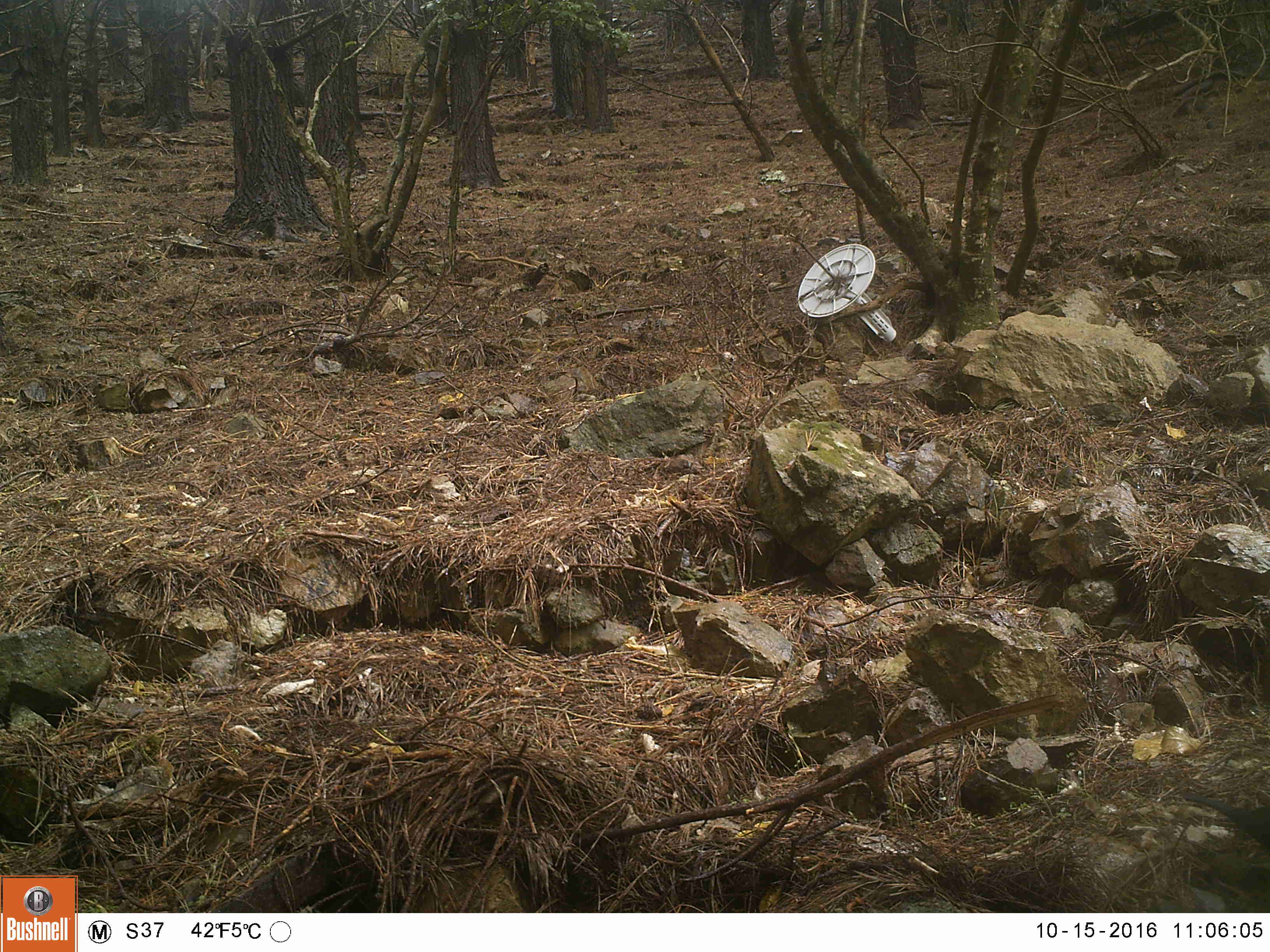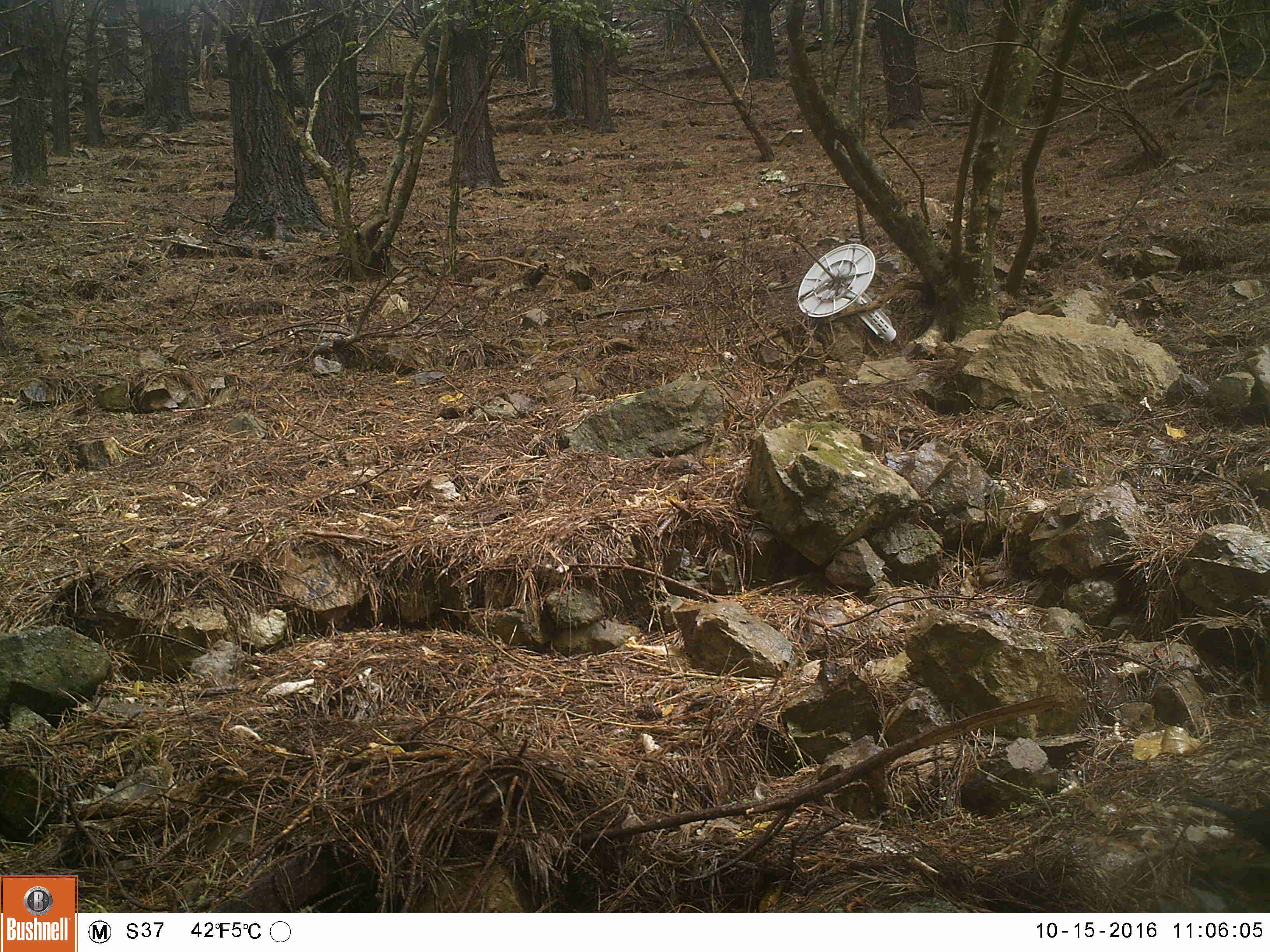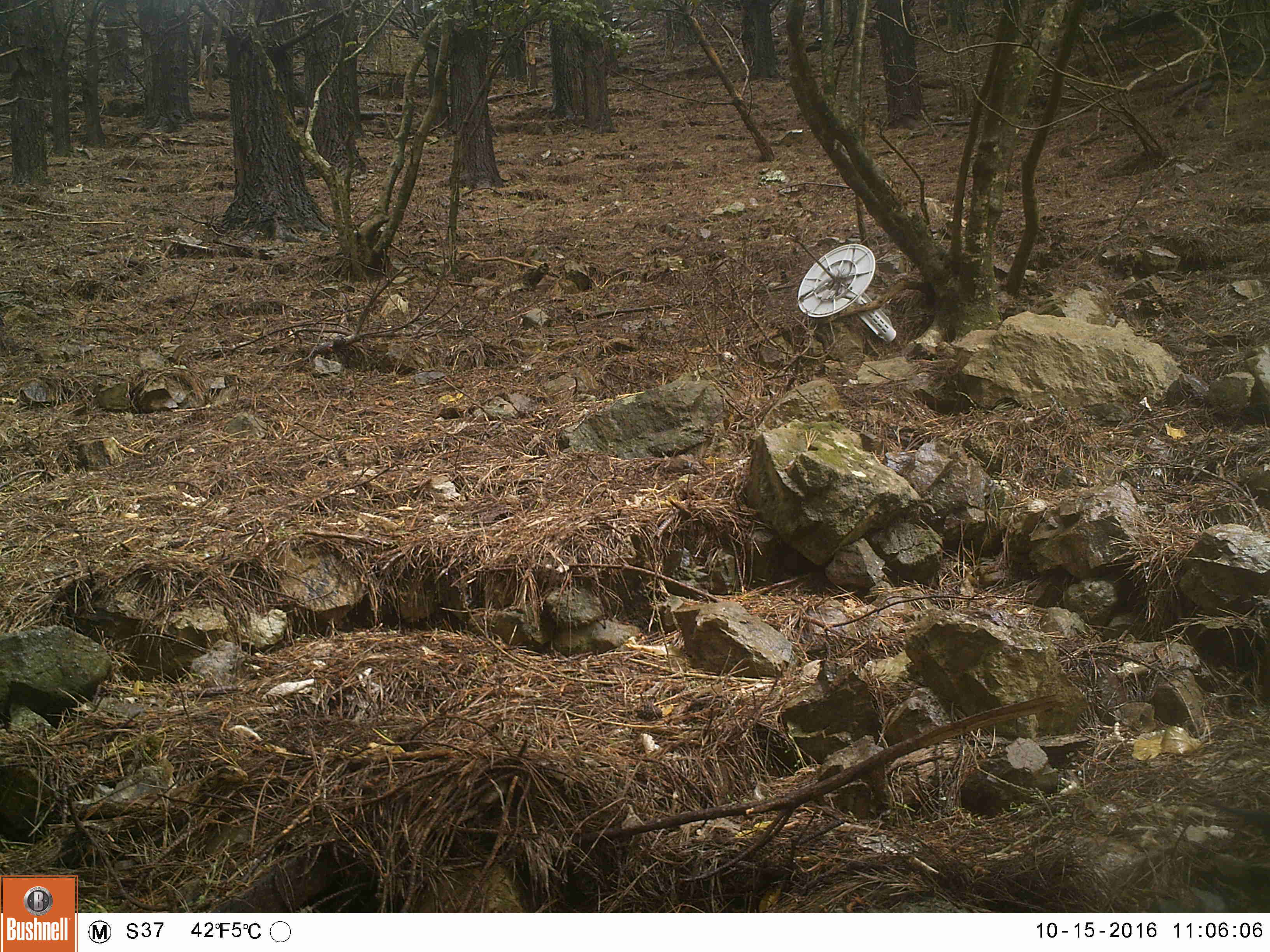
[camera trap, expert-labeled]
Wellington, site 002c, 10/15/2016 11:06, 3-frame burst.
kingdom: Animalia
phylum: Chordata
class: Aves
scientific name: Aves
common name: bird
Bird (Aves).